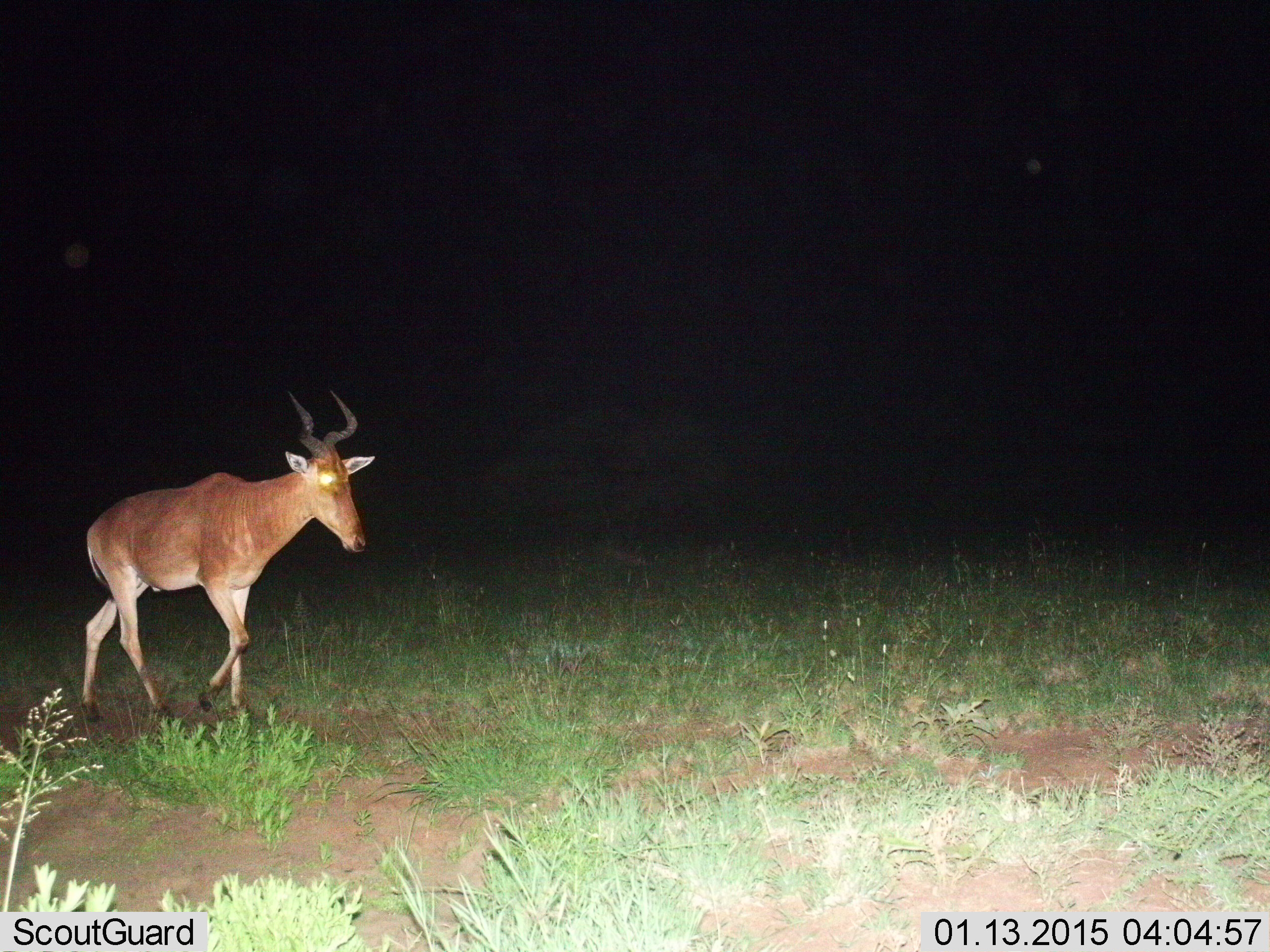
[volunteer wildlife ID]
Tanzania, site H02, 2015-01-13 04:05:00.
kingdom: Animalia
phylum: Chordata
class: Mammalia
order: Artiodactyla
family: Bovidae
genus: Alcelaphus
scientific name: Alcelaphus buselaphus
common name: hartebeest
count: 1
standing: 0%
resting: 0%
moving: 100%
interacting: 0%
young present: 0%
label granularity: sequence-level